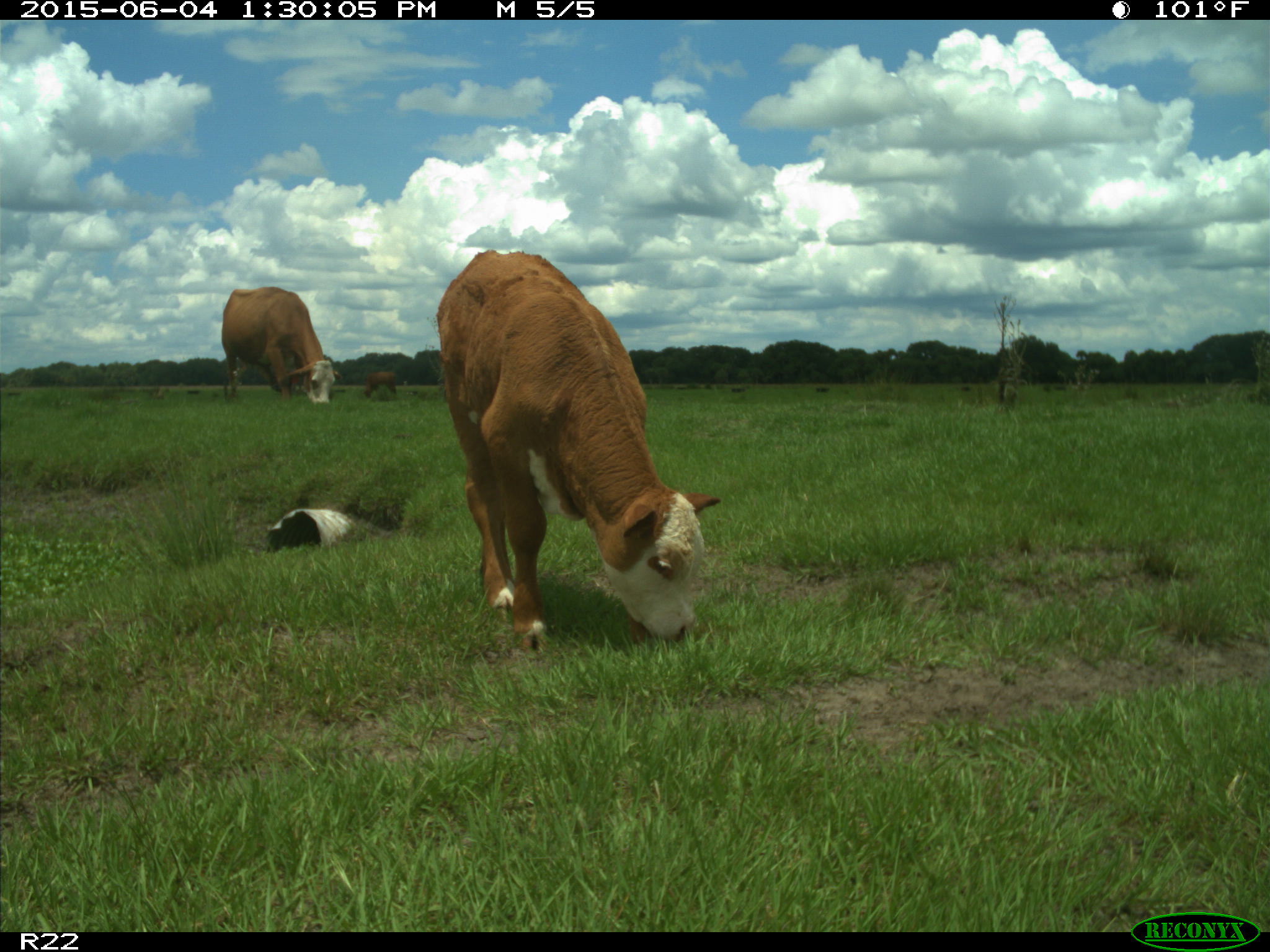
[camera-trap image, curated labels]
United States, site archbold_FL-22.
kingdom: Animalia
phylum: Chordata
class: Mammalia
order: Artiodactyla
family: Bovidae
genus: Bos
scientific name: Bos taurus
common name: domestic cow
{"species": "Bos taurus (domestic cow)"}